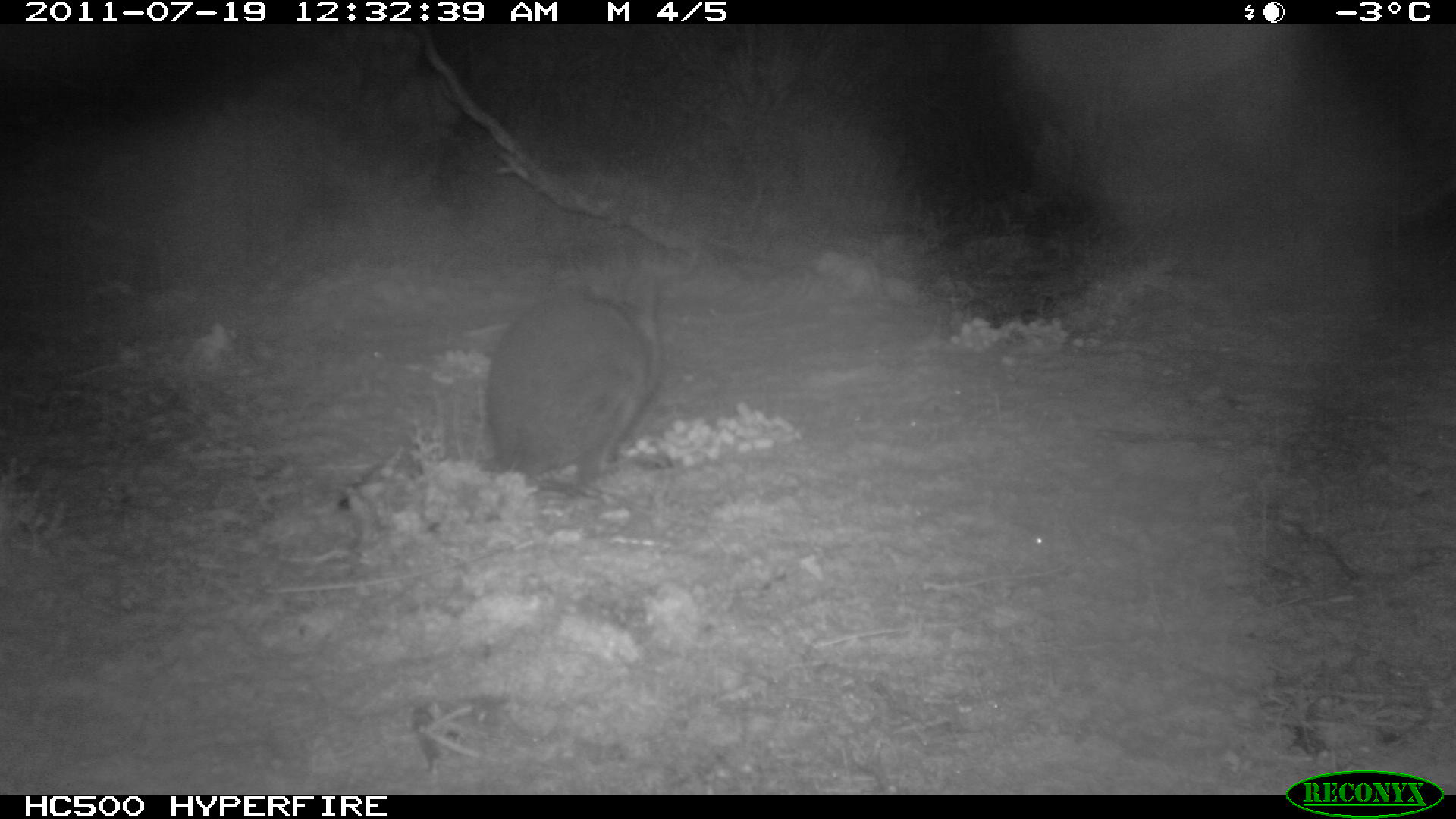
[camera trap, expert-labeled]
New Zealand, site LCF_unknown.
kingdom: Animalia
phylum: Chordata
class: Mammalia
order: Diprotodontia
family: Macropodidae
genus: Notamacropus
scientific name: Notamacropus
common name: wallaby